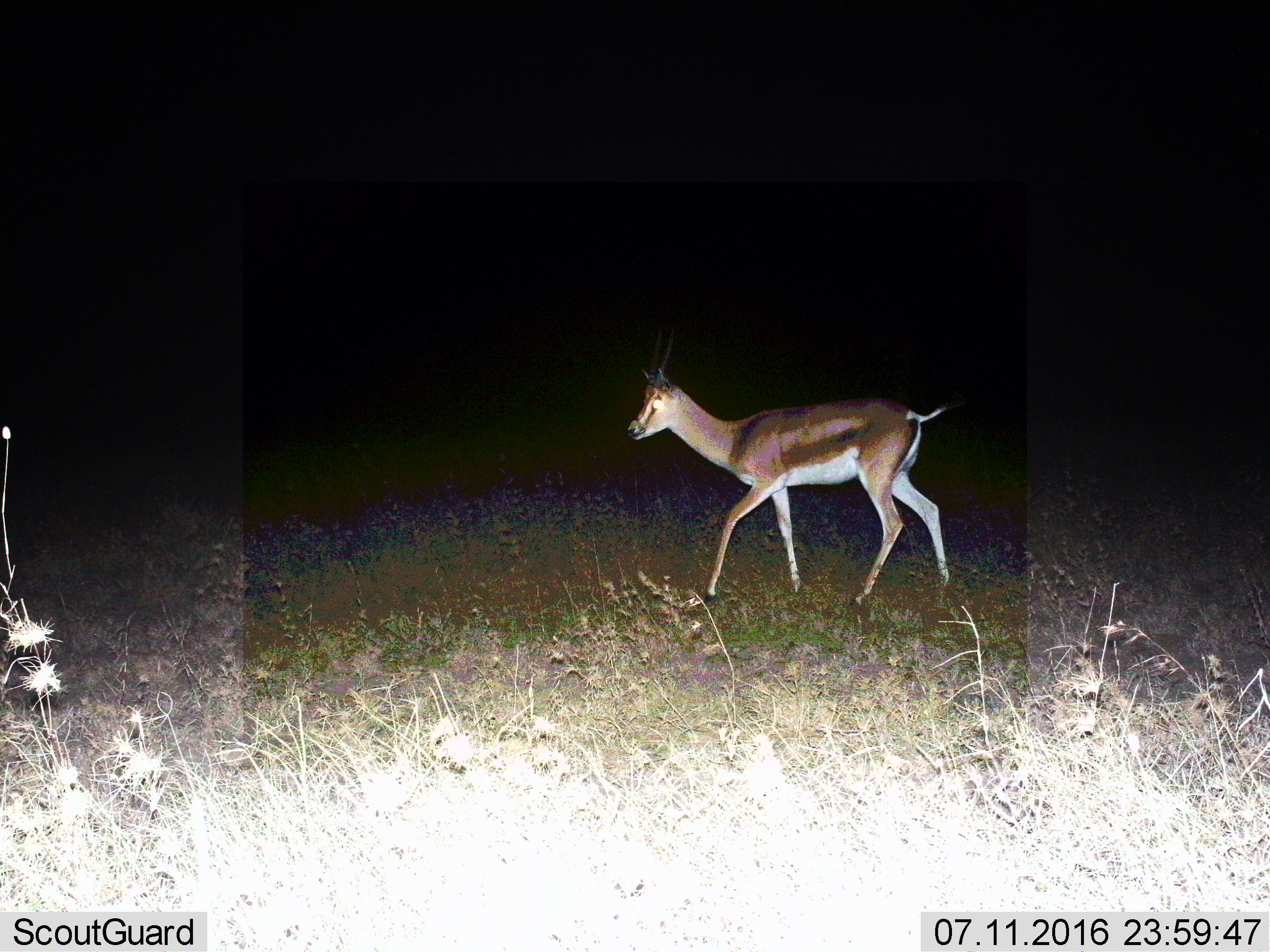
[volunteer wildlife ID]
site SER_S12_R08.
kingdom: Animalia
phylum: Chordata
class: Mammalia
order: Artiodactyla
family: Bovidae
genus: Eudorcas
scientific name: Eudorcas thomsonii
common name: thomson's gazelle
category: gazellethomsons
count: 1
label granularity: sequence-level